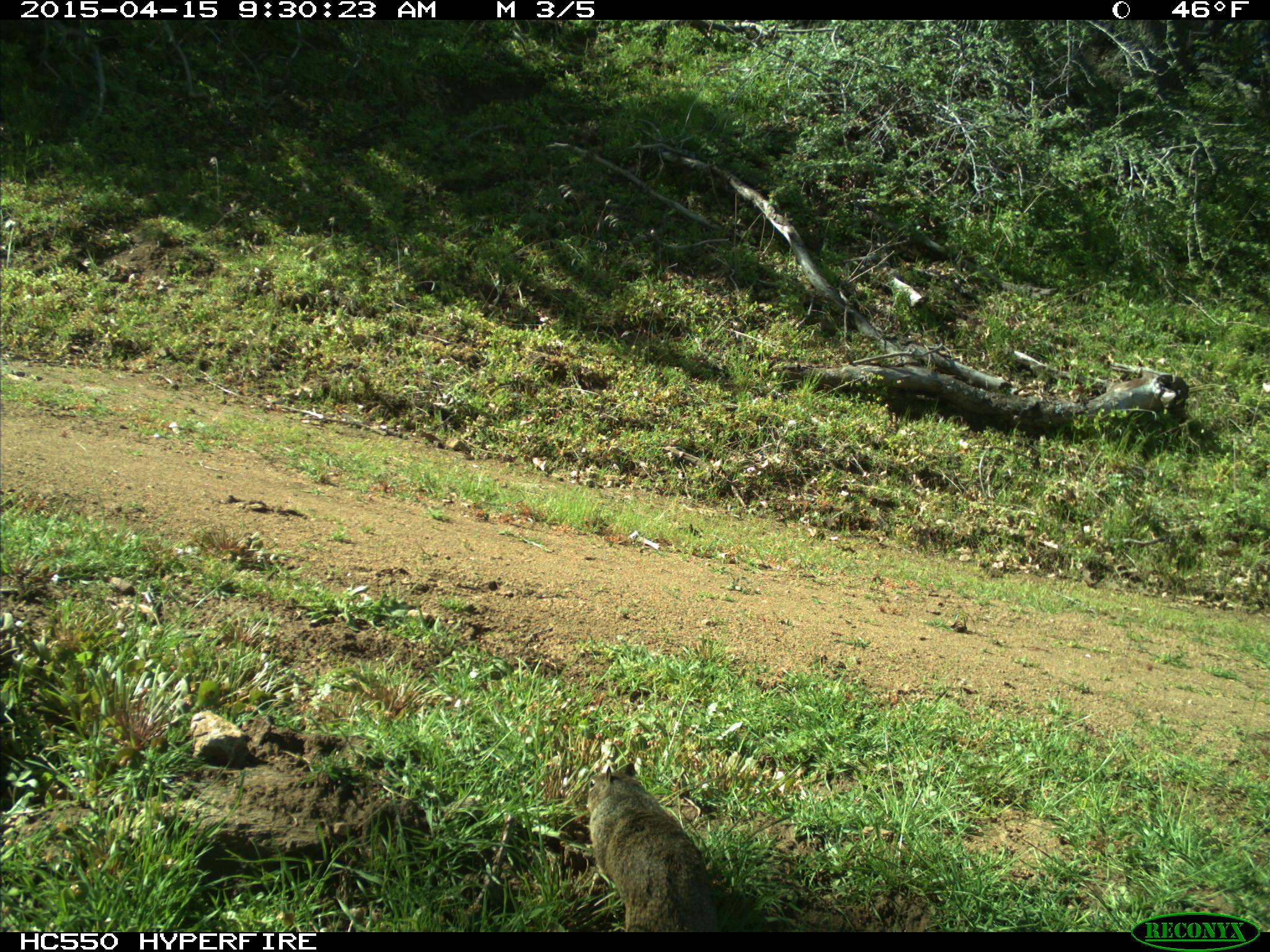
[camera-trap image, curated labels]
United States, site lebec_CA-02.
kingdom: Animalia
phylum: Chordata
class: Mammalia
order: Rodentia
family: Sciuridae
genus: Sciurus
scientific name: Sciurus carolinensis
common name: eastern gray squirrel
Sciurus carolinensis (eastern gray squirrel).